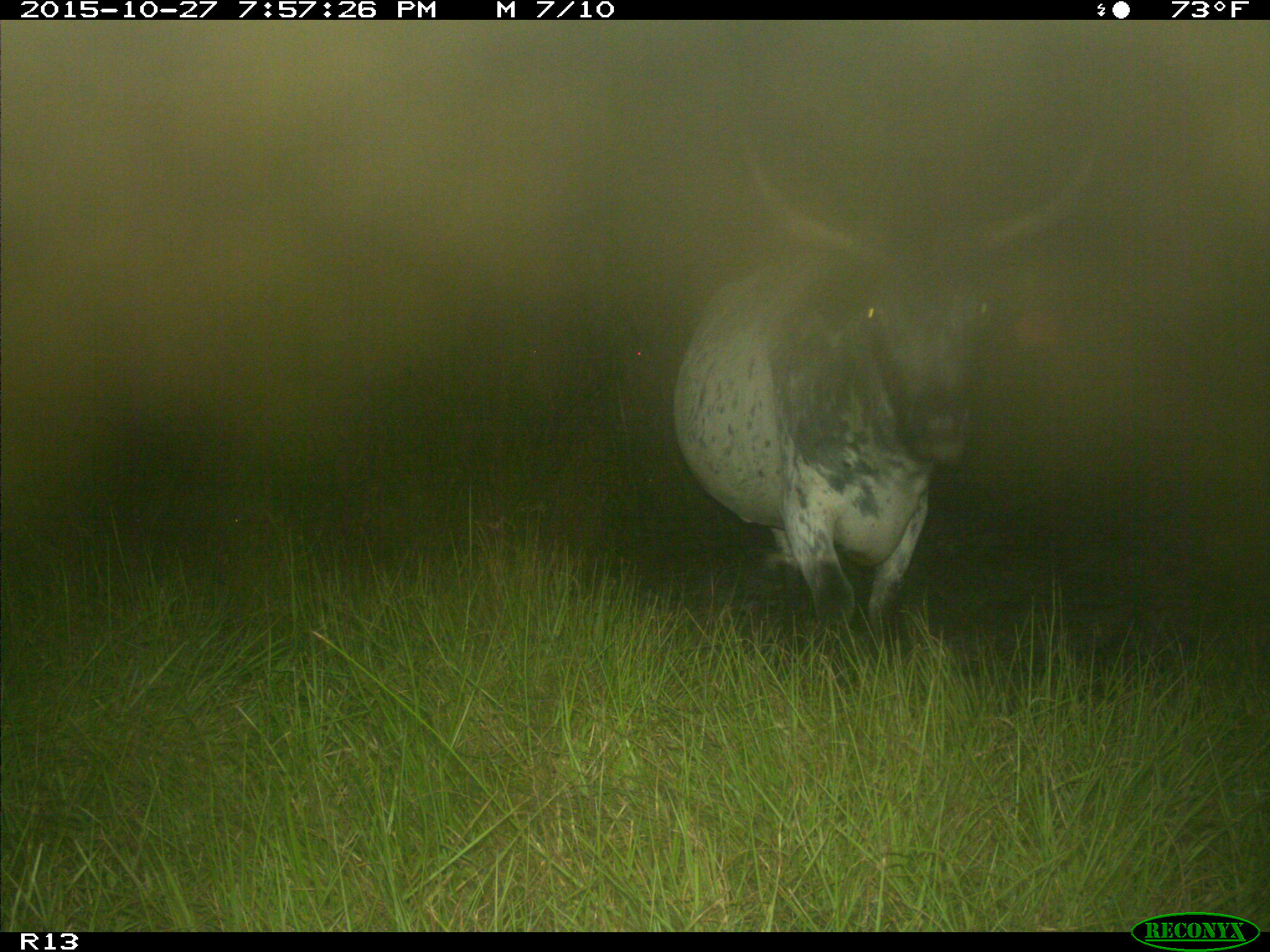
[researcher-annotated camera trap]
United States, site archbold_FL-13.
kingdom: Animalia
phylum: Chordata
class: Mammalia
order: Artiodactyla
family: Bovidae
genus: Bos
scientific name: Bos taurus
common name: domestic cow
Bos taurus (domestic cow).